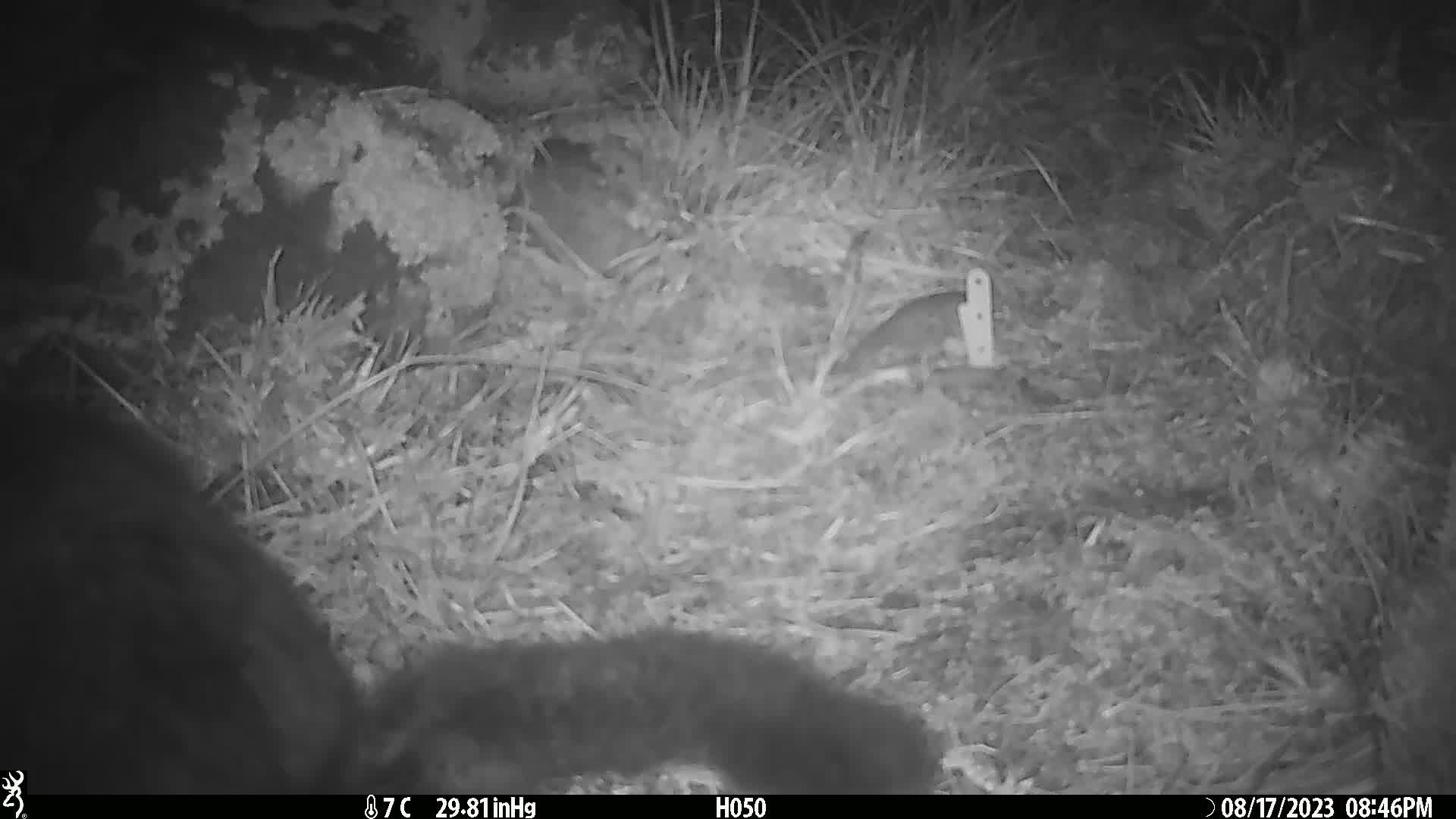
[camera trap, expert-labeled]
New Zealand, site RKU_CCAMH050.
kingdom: Animalia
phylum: Chordata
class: Mammalia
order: Diprotodontia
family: Phalangeridae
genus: Trichosurus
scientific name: Trichosurus vulpecula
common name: common brushtail possum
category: possum